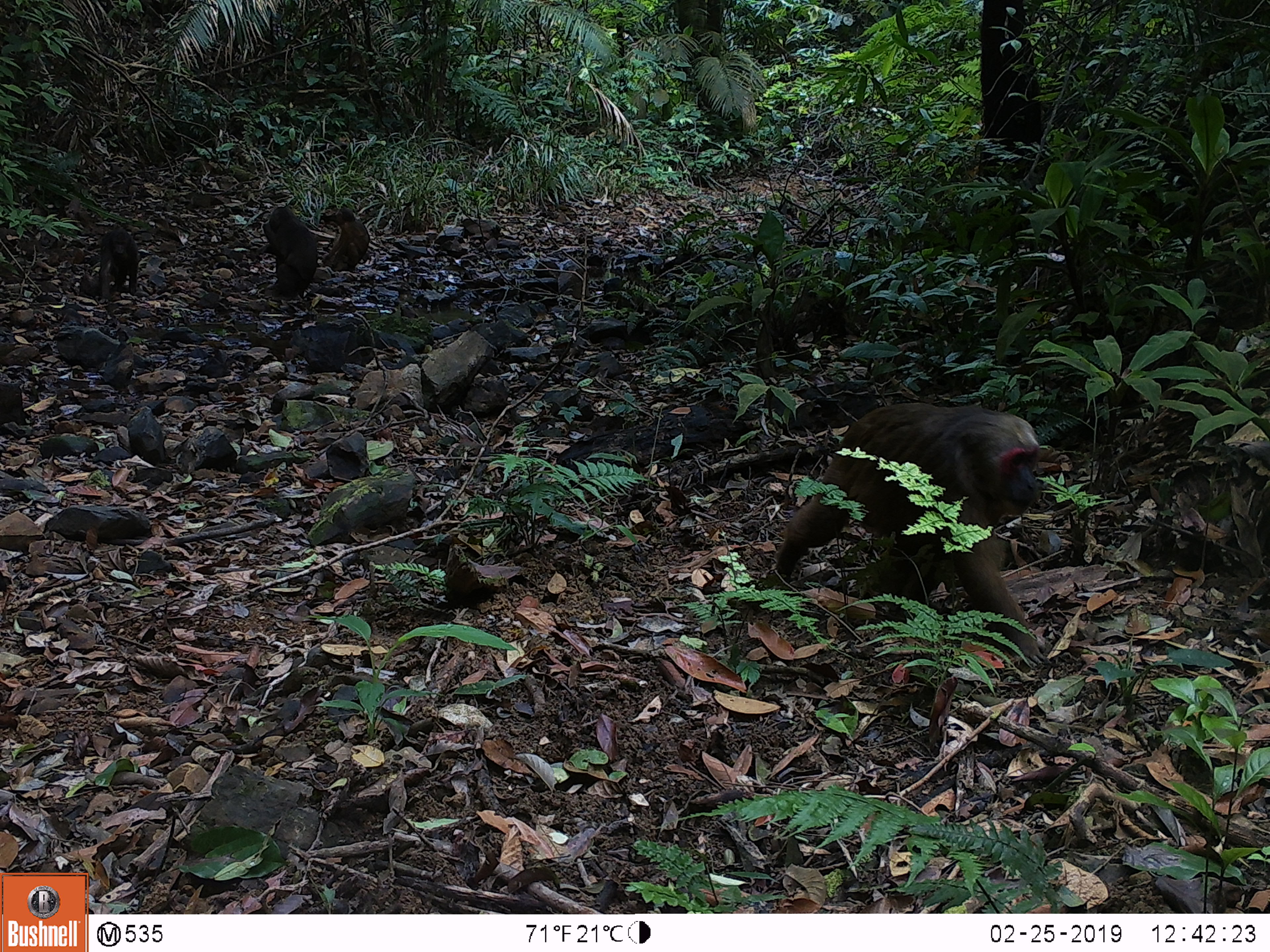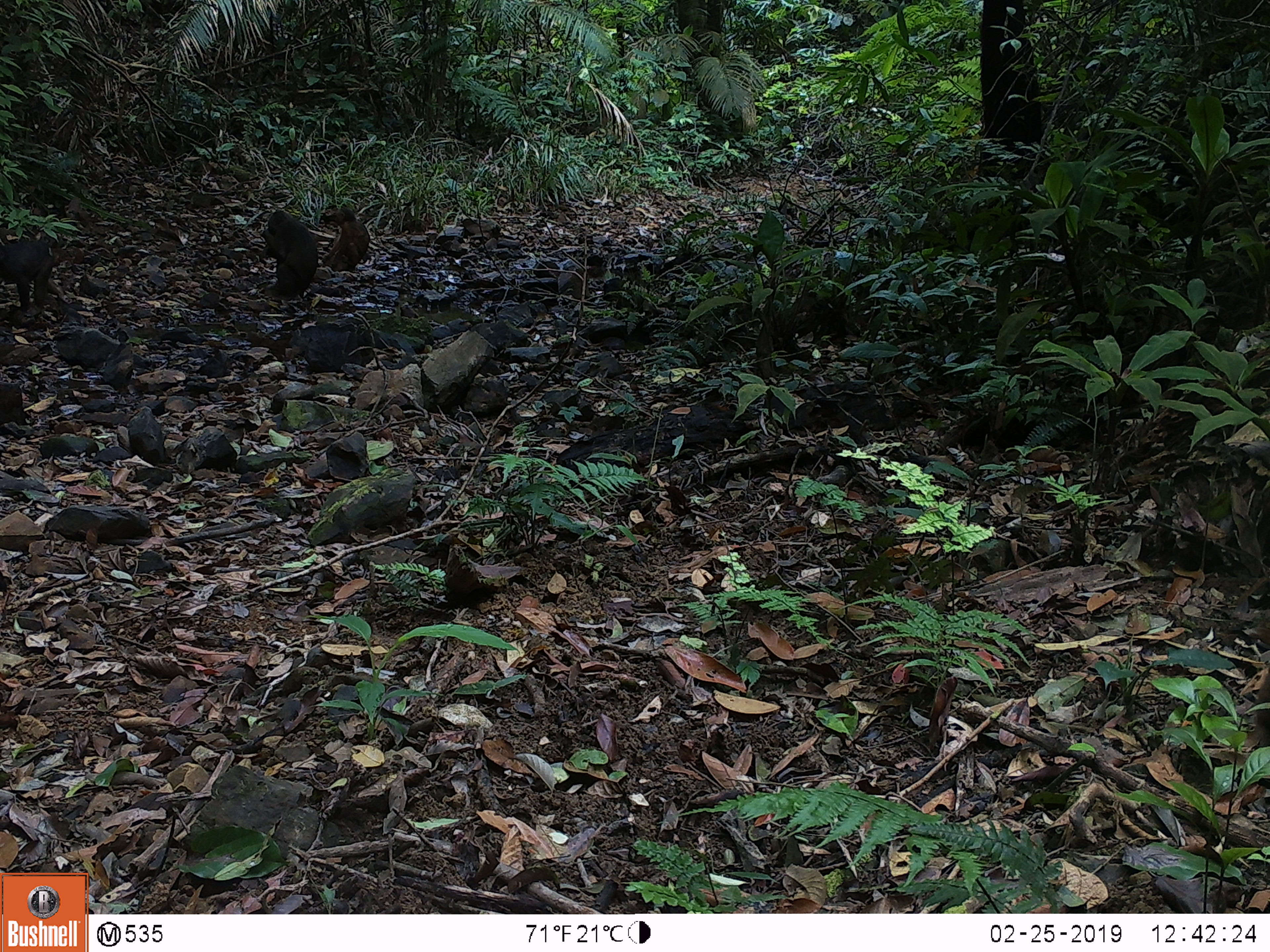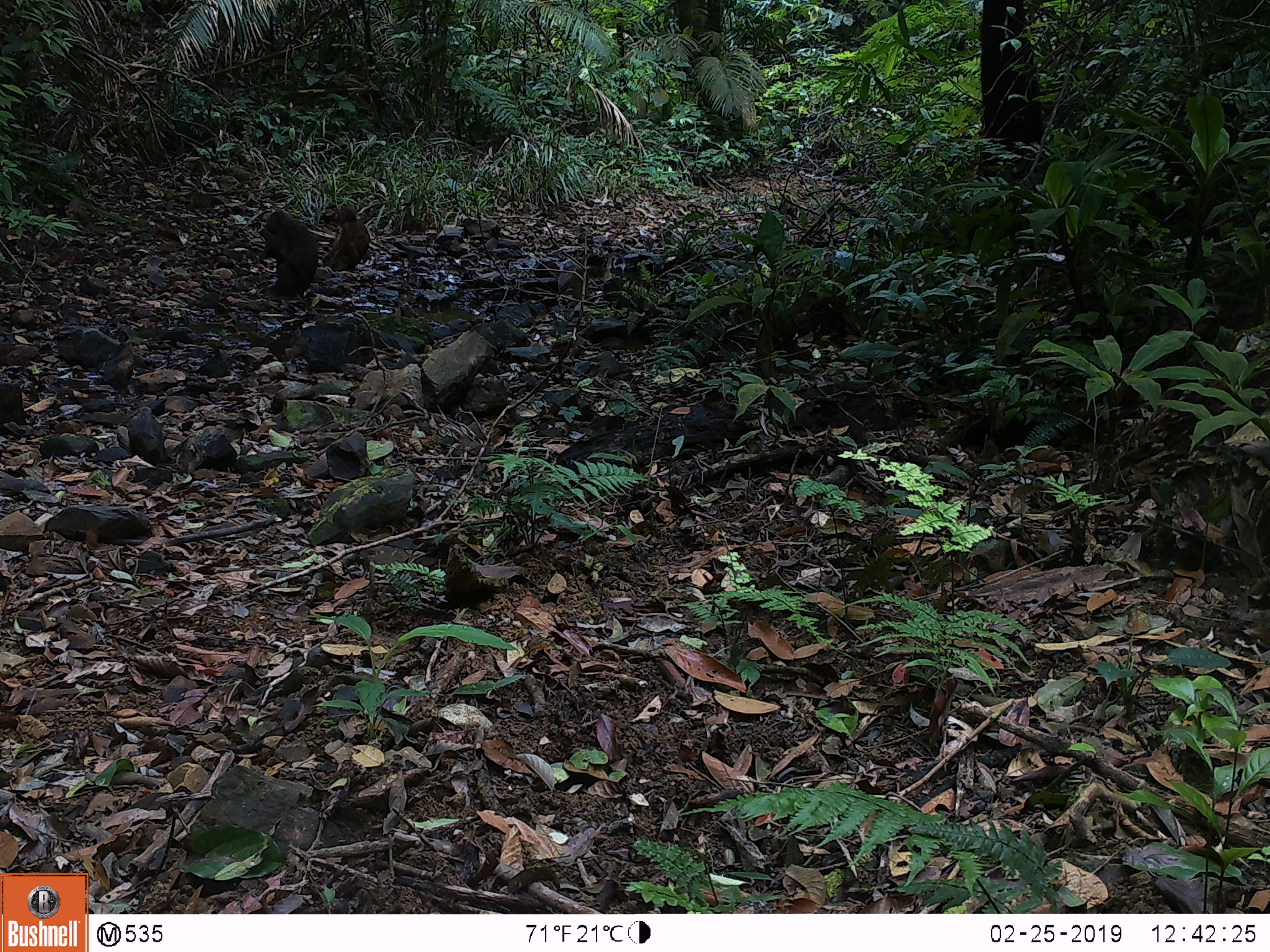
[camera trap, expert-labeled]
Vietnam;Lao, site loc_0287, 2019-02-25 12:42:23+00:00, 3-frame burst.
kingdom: Animalia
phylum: Chordata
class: Mammalia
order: Primates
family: Cercopithecidae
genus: Macaca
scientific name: Macaca arctoides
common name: stump-tailed macaque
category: stump tailed macaque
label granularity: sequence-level